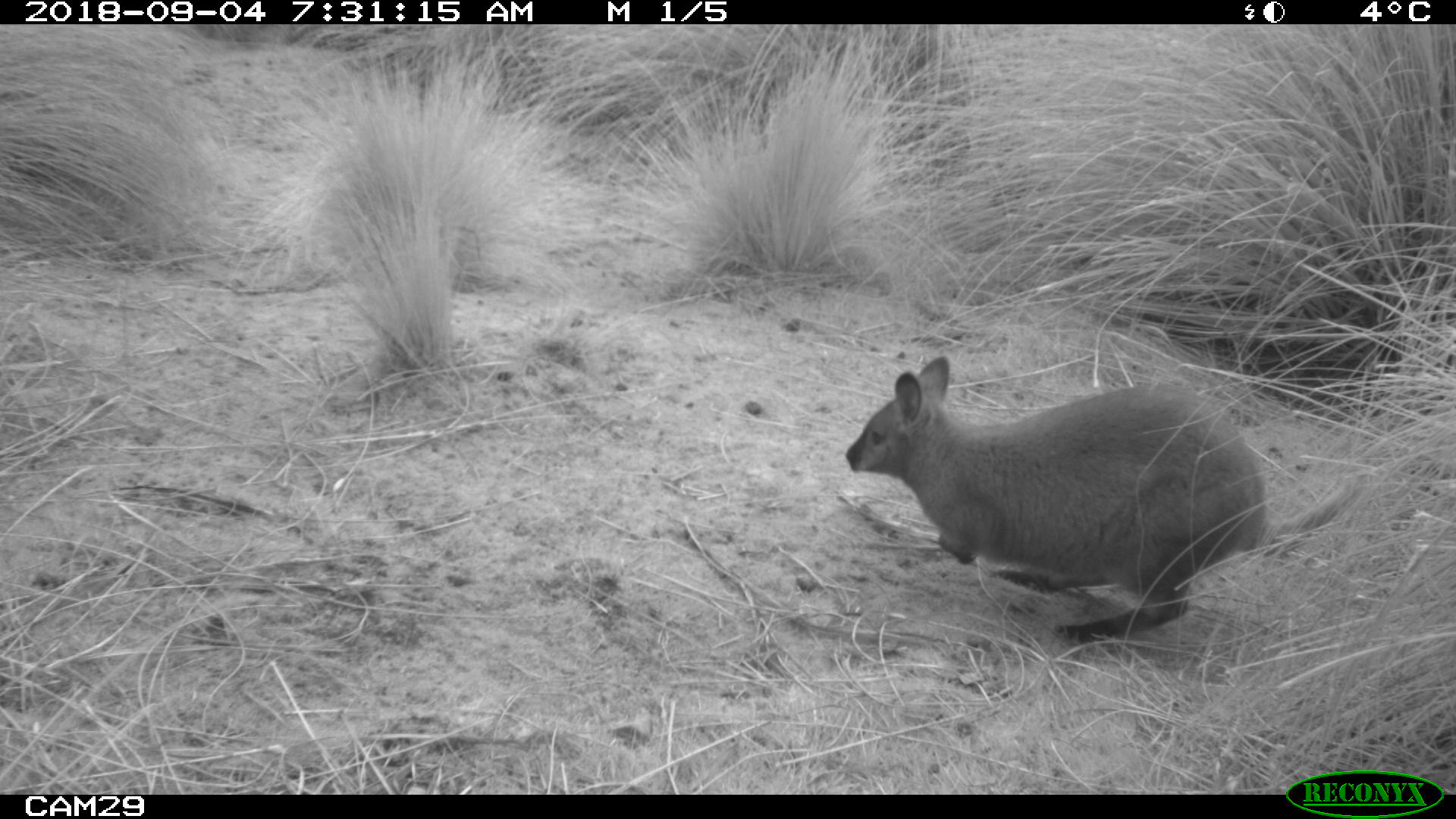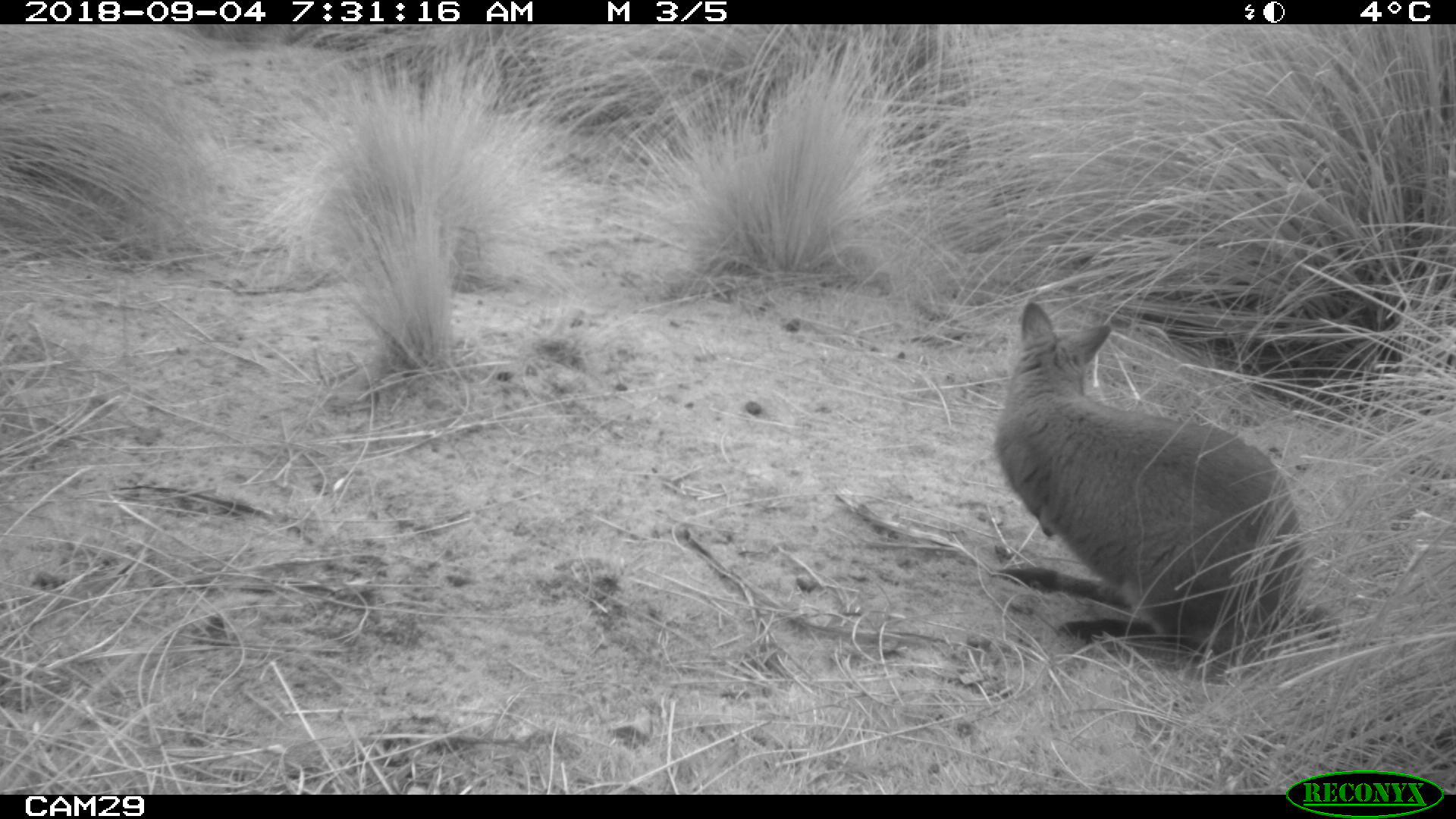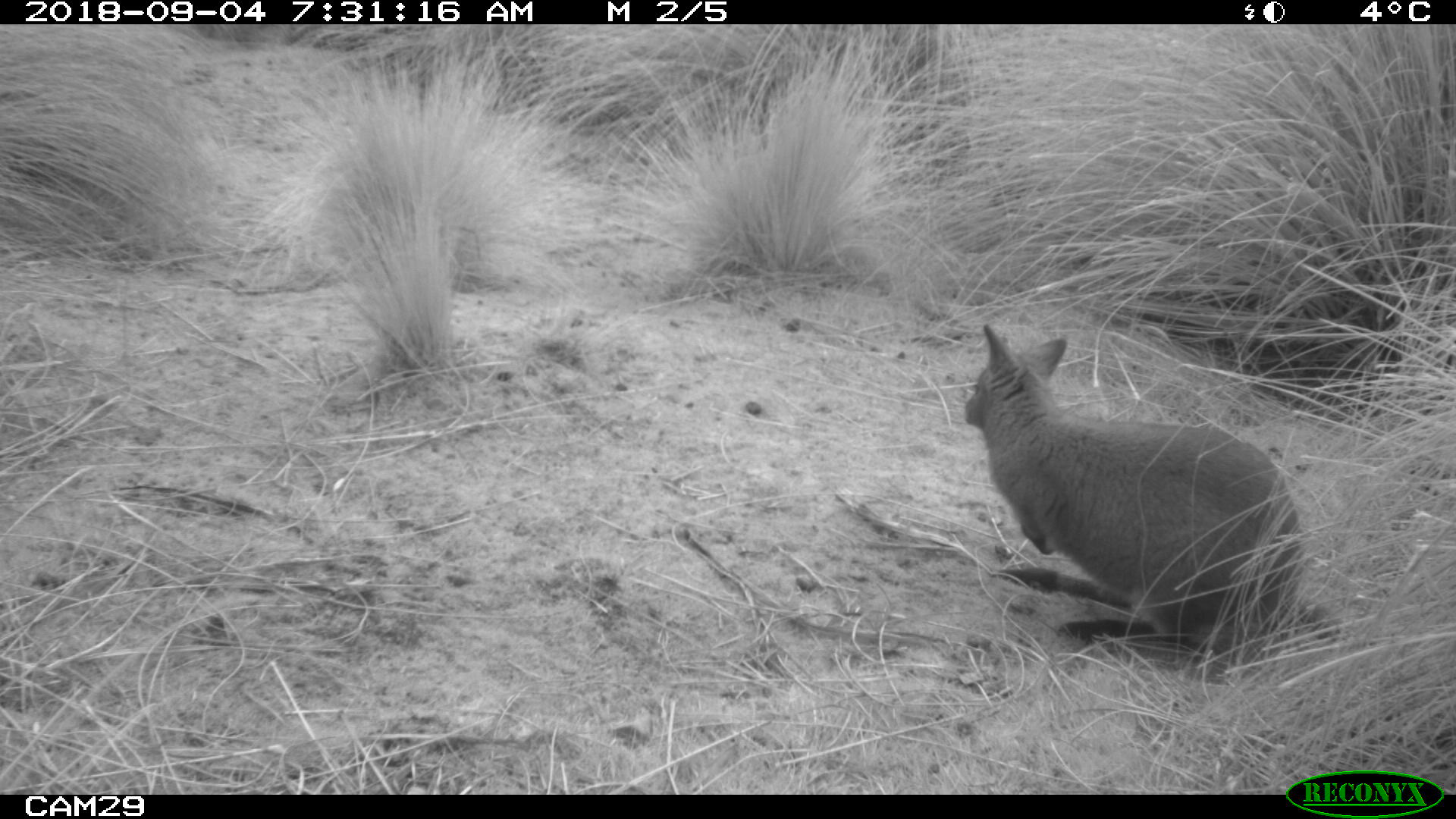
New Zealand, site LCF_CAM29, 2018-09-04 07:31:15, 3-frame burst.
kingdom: Animalia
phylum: Chordata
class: Mammalia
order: Diprotodontia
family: Macropodidae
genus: Notamacropus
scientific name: Notamacropus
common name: wallaby